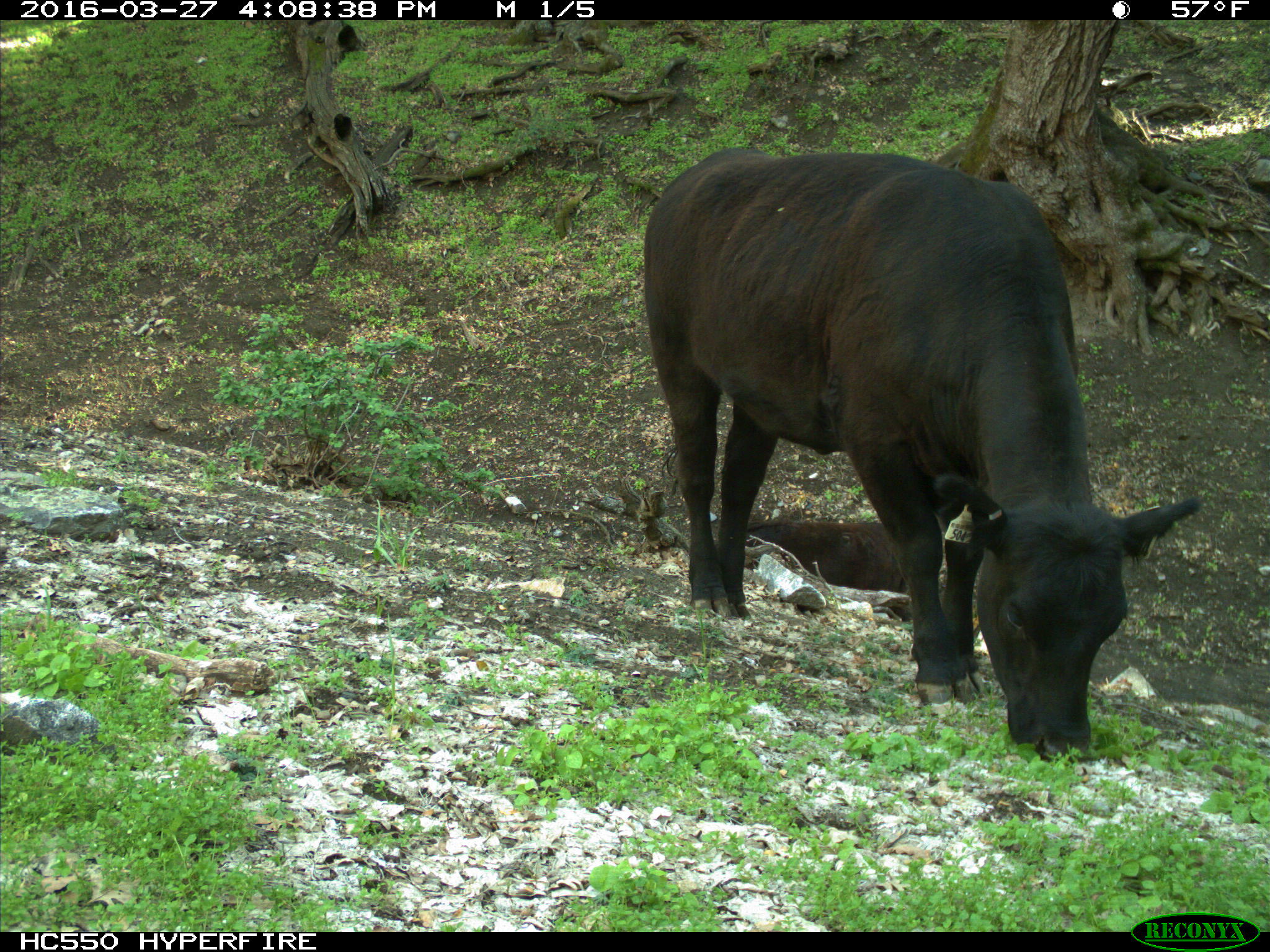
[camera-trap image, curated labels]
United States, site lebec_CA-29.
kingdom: Animalia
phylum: Chordata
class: Mammalia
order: Artiodactyla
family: Bovidae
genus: Bos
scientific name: Bos taurus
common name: domestic cow